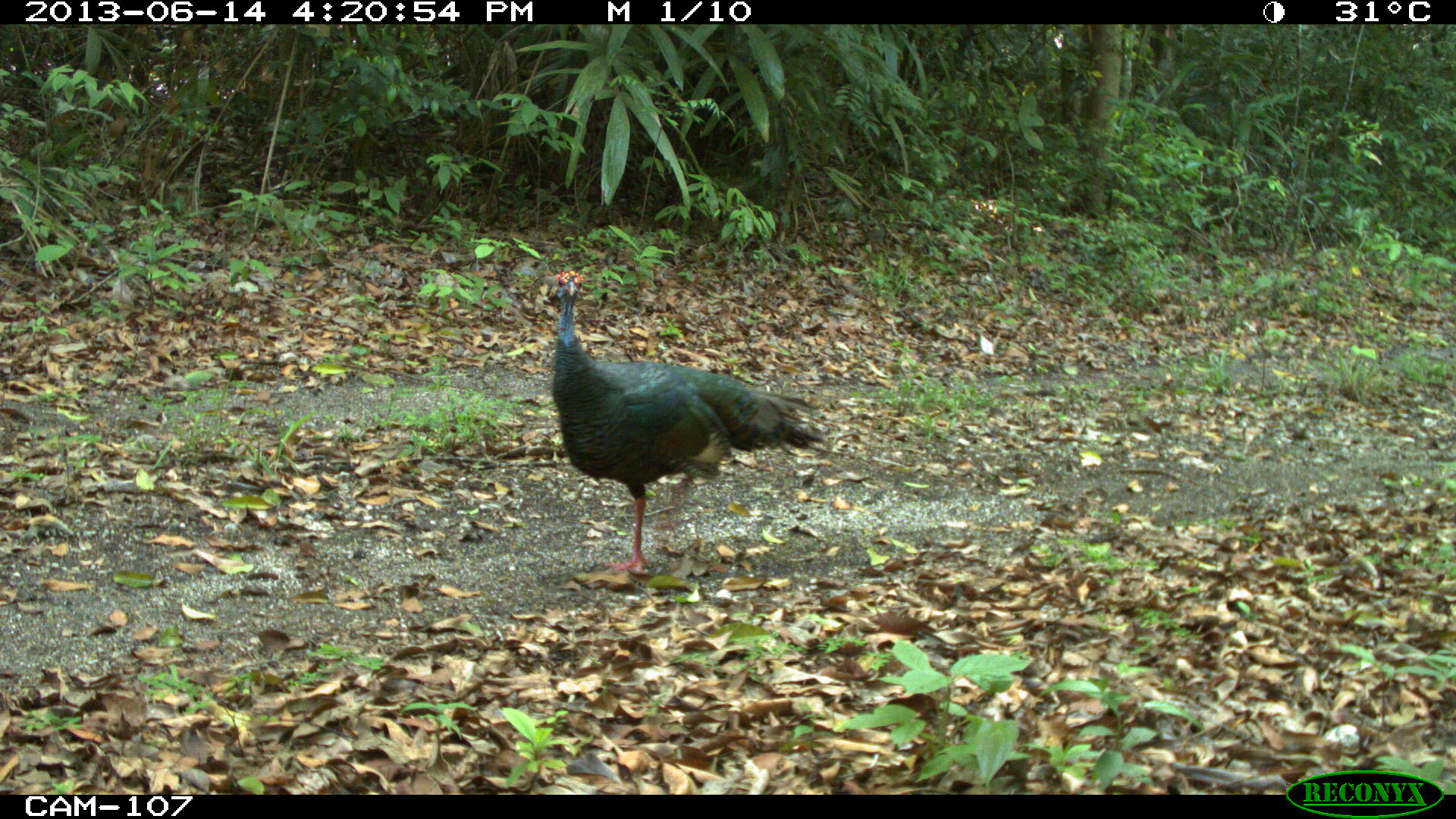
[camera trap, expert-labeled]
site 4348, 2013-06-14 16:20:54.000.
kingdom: Animalia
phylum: Chordata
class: Aves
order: Galliformes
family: Phasianidae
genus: Meleagris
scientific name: Meleagris ocellata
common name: ocellated turkey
Meleagris ocellata (ocellated turkey), count 1.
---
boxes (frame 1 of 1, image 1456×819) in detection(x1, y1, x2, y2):
meleagris ocellata: detection(550, 269, 829, 576)